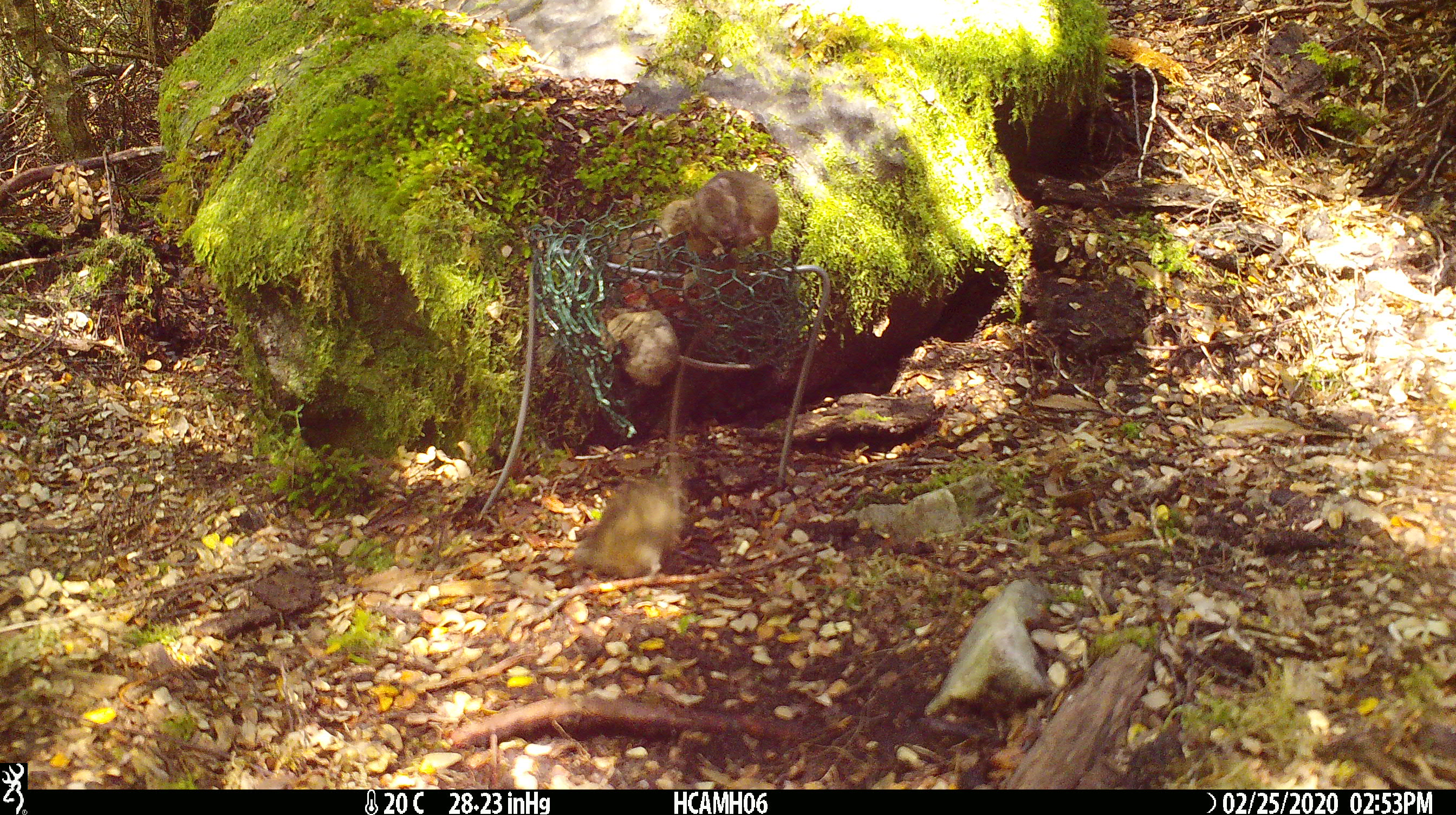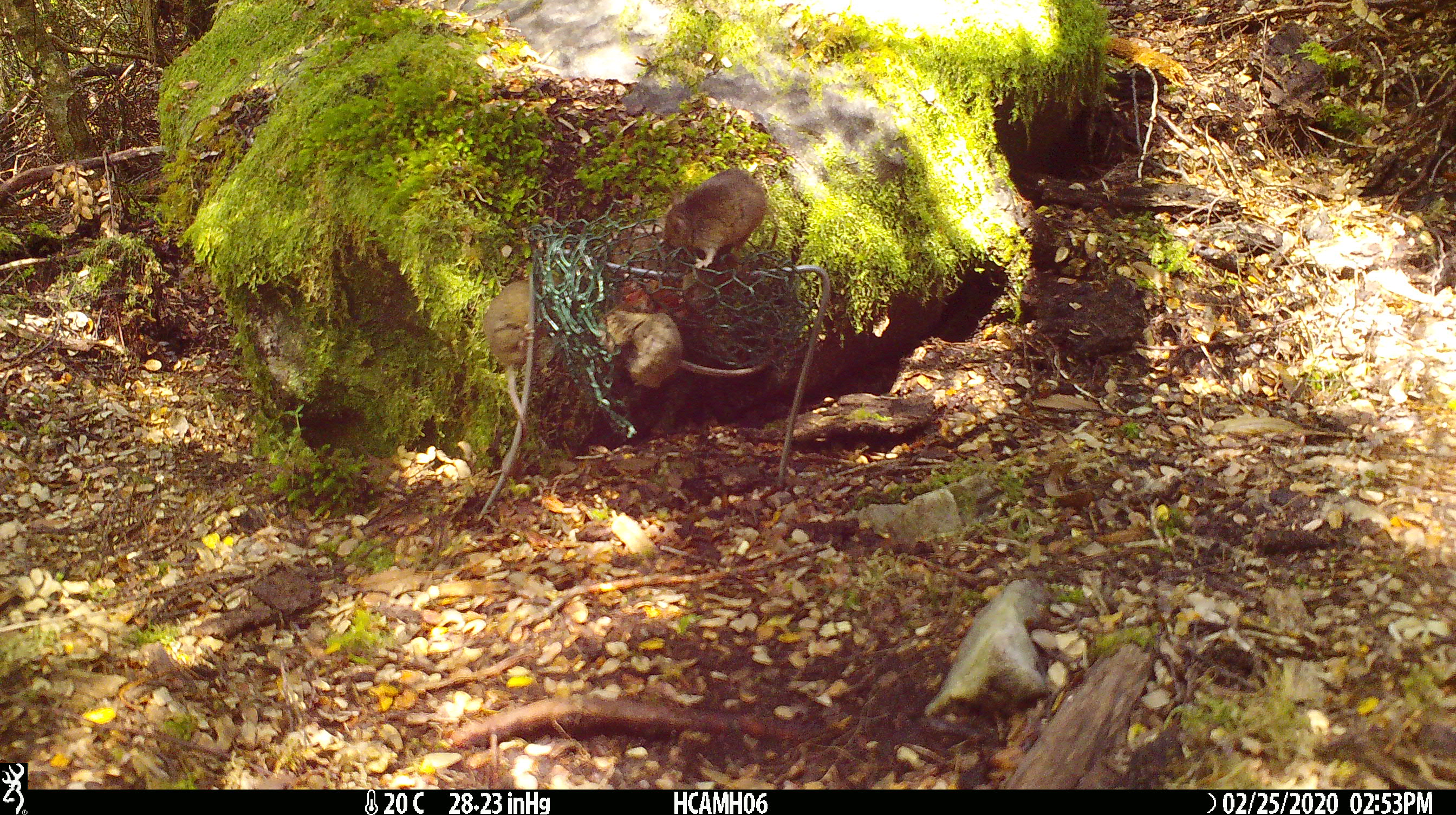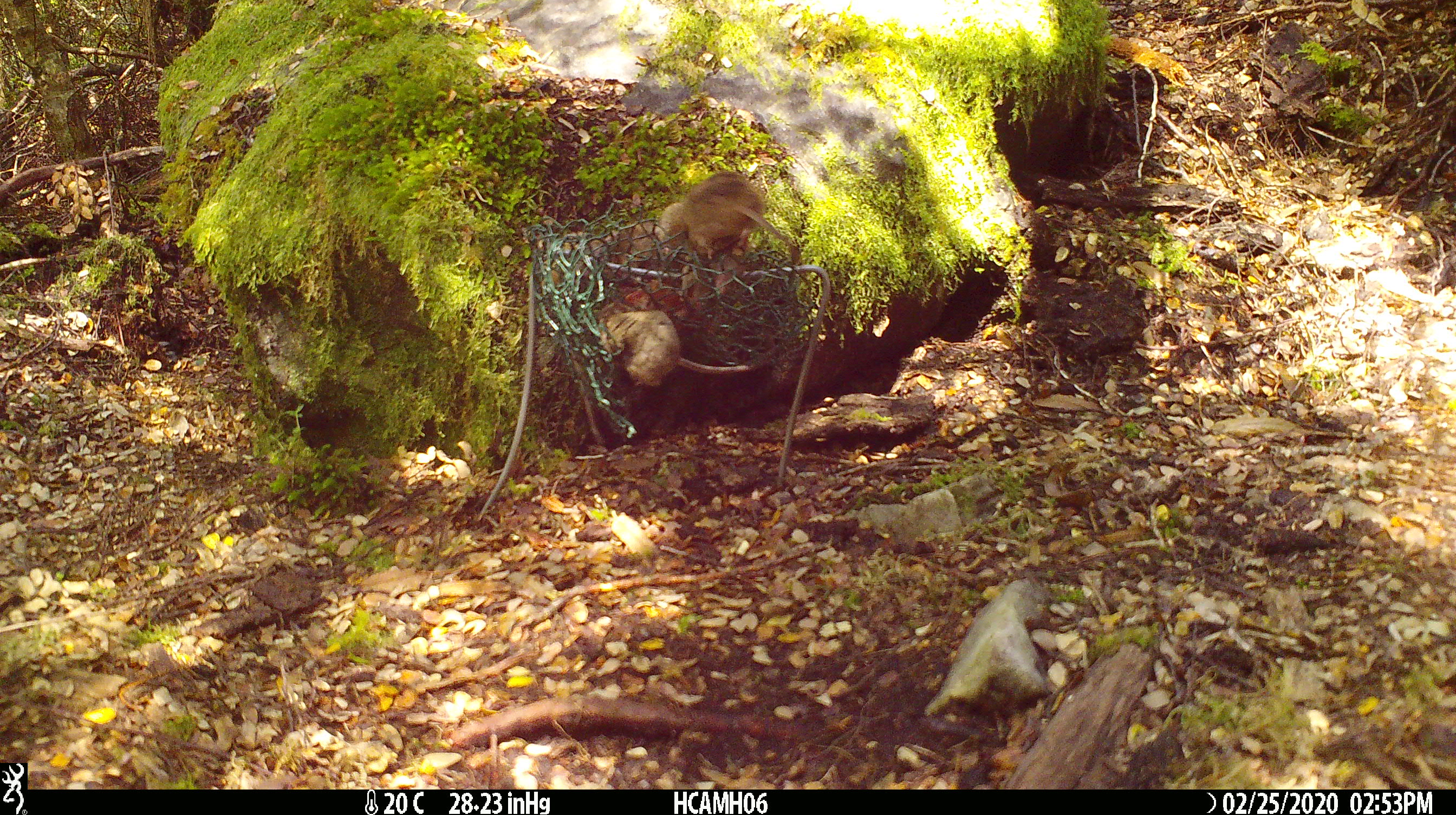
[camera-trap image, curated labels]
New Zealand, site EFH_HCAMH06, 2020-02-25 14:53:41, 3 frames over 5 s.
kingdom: Animalia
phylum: Chordata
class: Mammalia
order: Rodentia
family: Muridae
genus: Mus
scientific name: Mus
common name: mouse